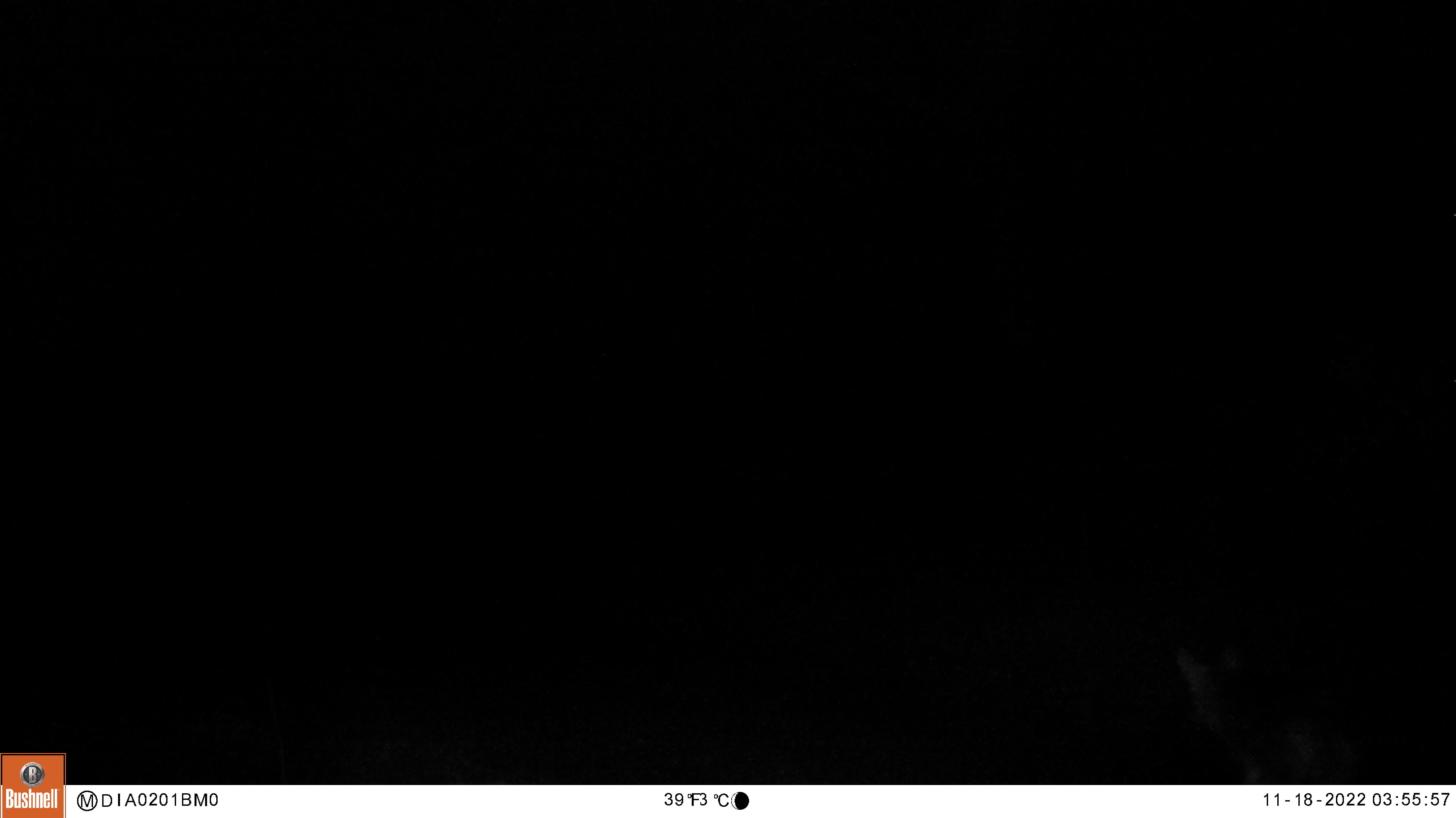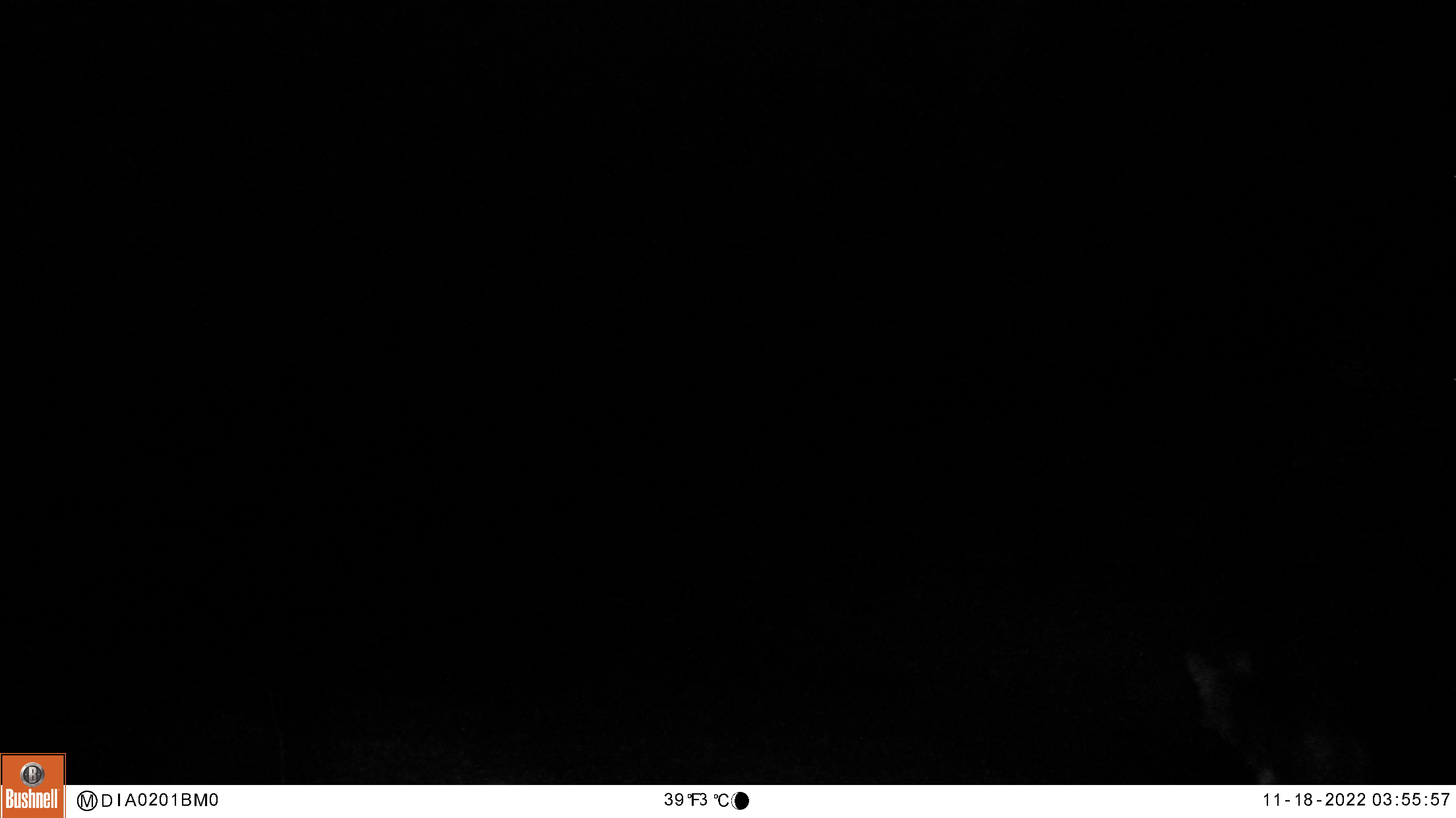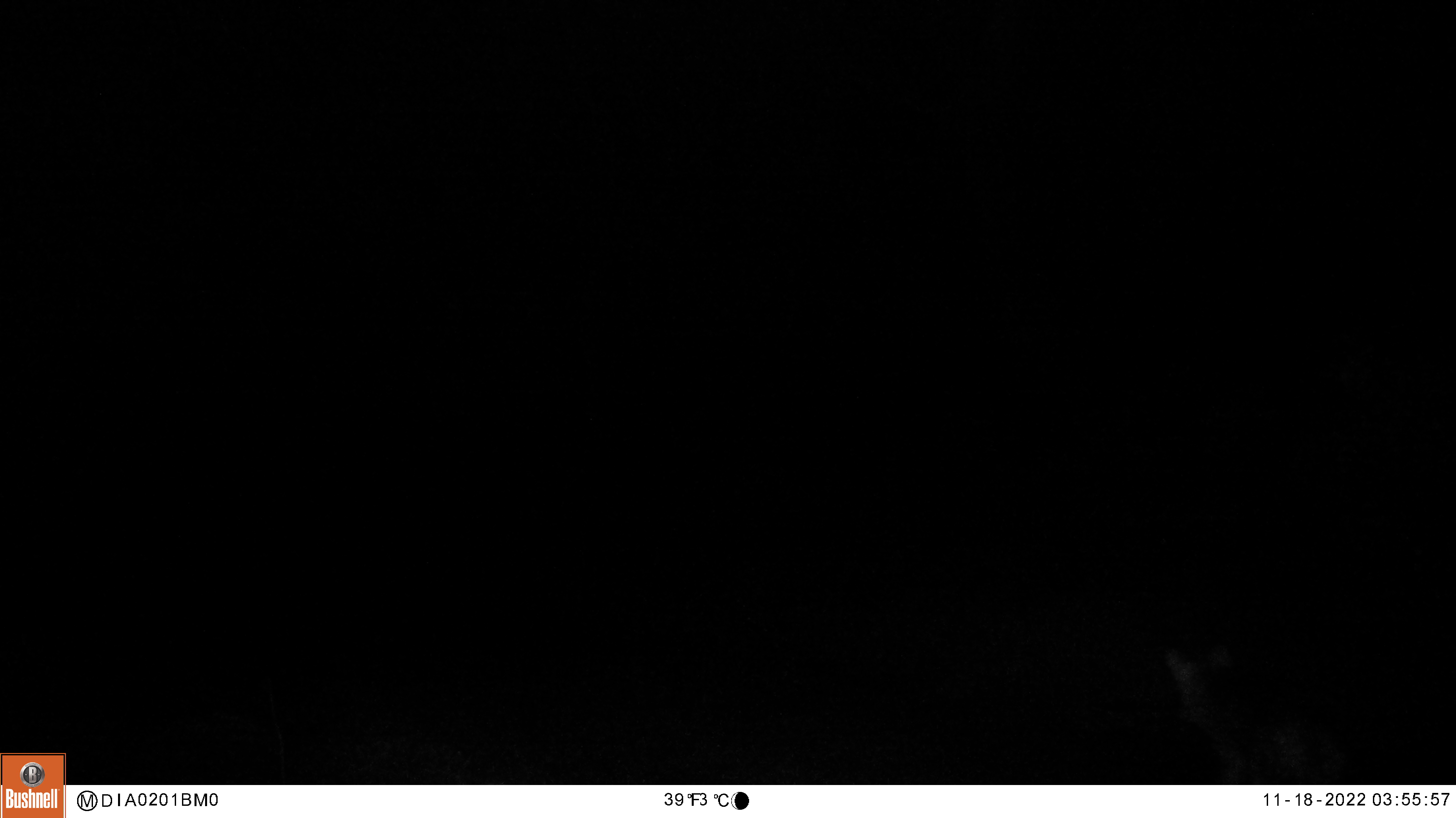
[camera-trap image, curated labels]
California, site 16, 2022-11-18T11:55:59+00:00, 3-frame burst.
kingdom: Animalia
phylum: Chordata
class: Mammalia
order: Carnivora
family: Canidae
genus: Canis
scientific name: Canis latrans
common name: coyote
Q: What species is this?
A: Coyote (Canis latrans).